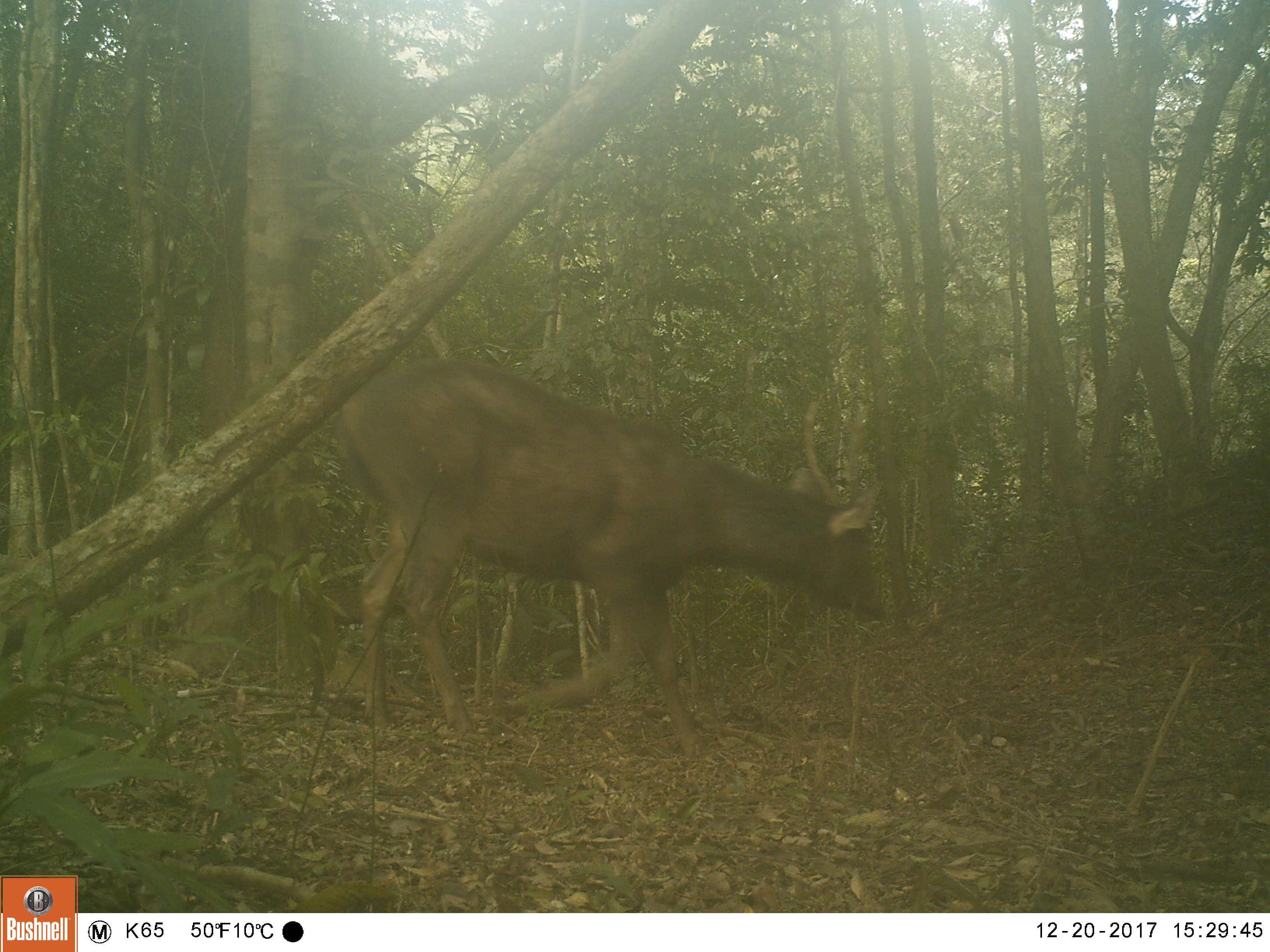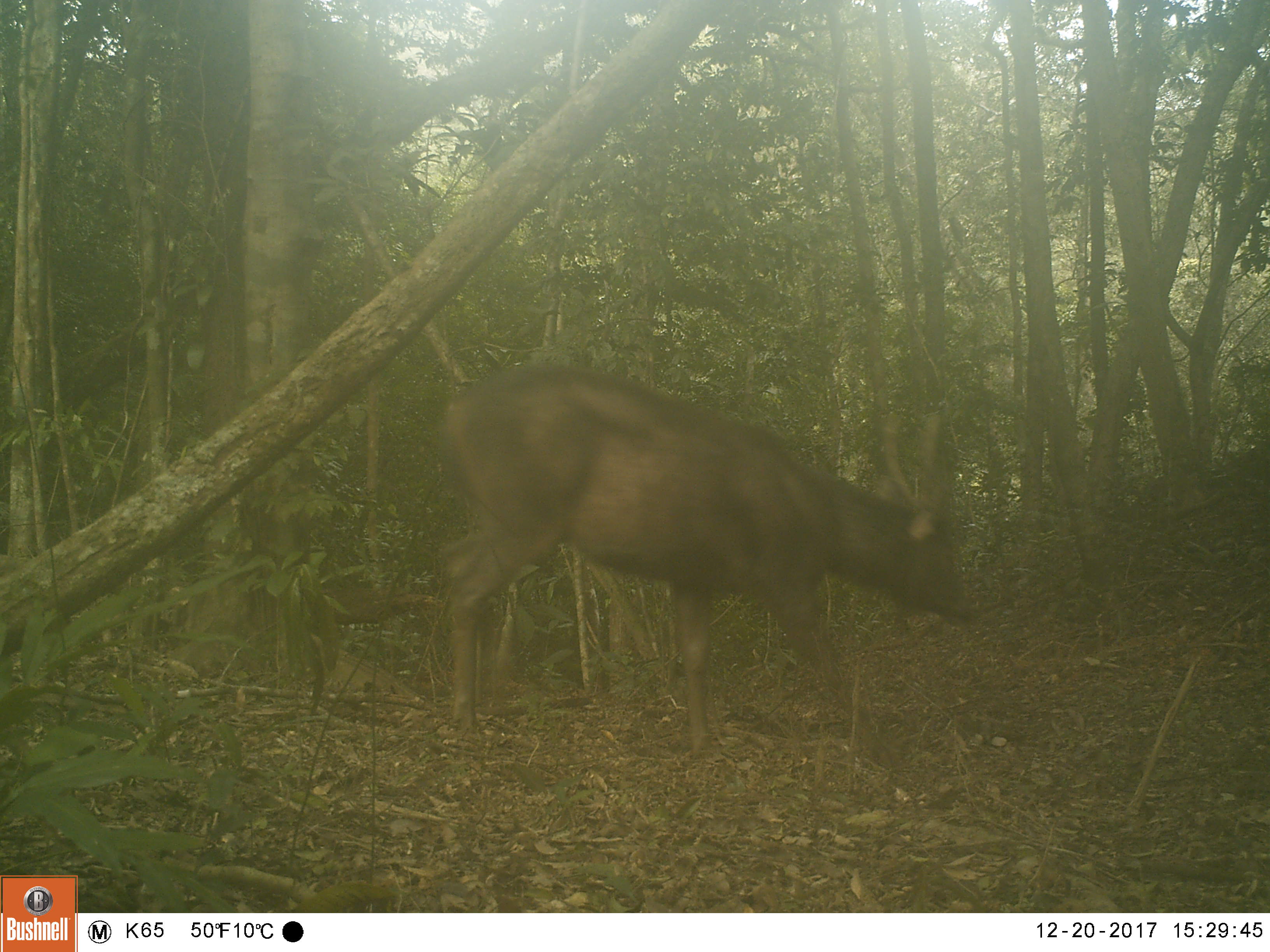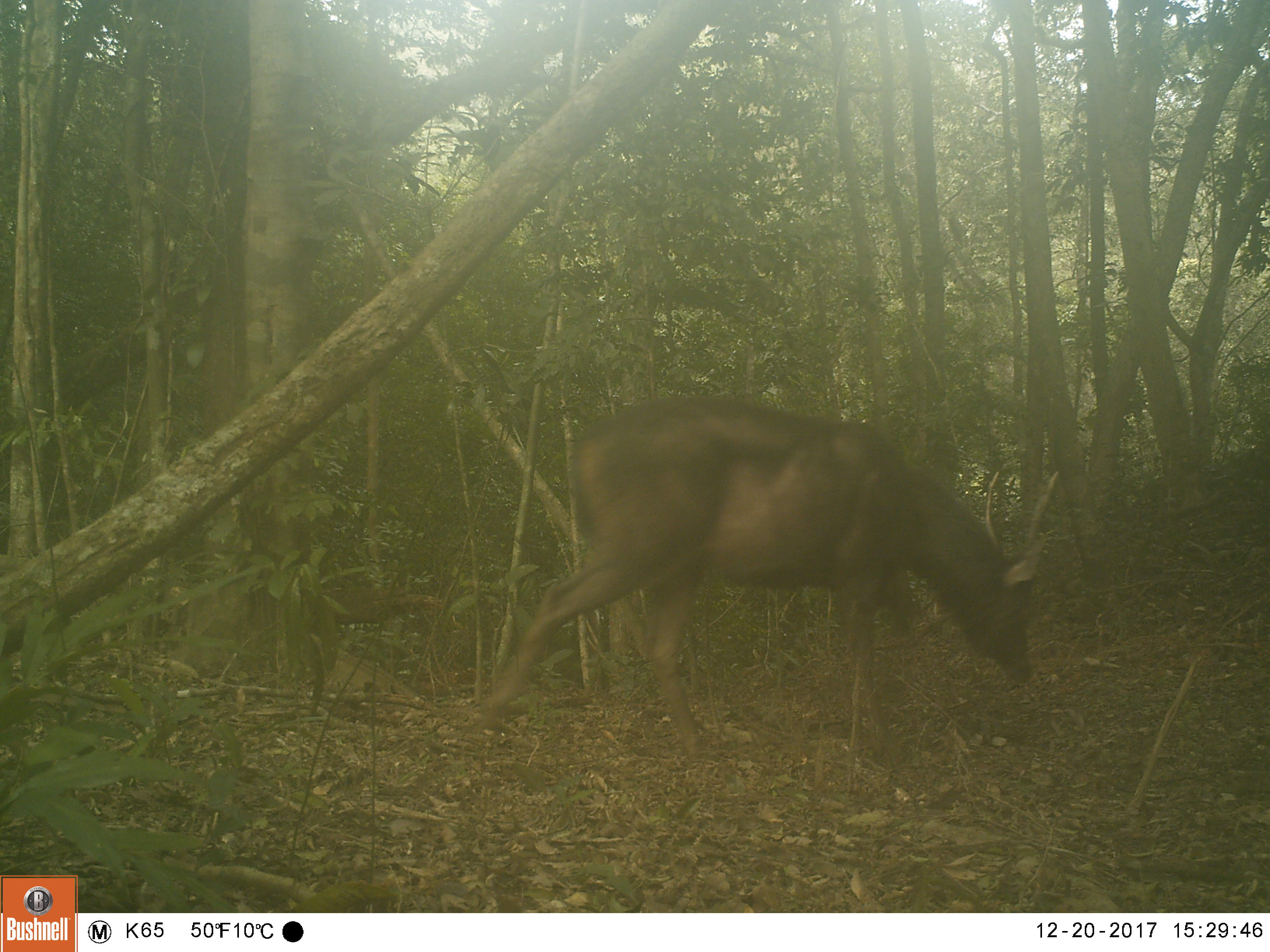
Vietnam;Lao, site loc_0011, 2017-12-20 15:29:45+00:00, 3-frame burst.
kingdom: Animalia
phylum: Chordata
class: Mammalia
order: Artiodactyla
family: Cervidae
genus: Rusa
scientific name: Rusa unicolor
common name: sambar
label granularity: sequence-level